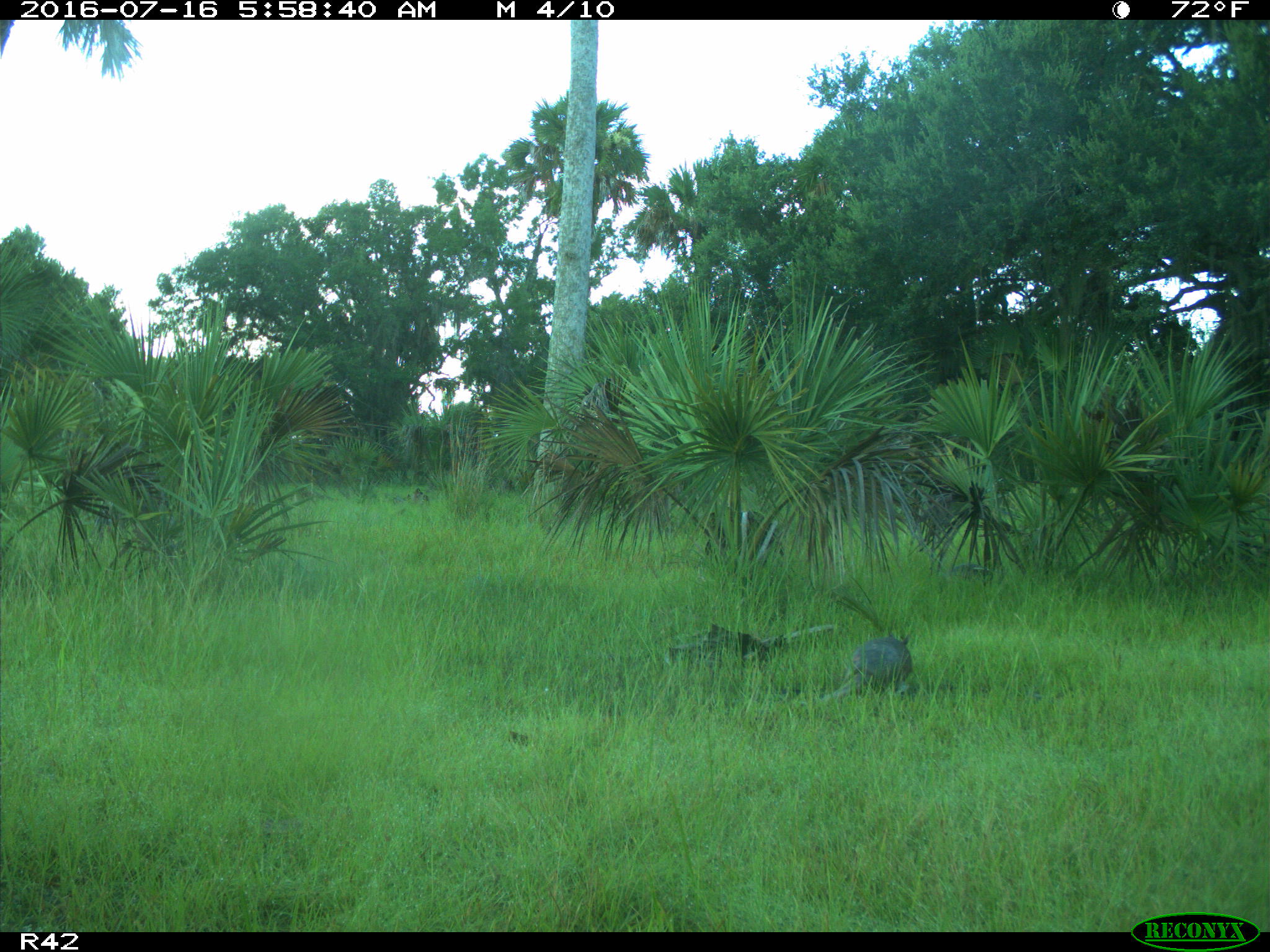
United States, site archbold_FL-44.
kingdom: Animalia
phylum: Chordata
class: Mammalia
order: Cingulata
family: Dasypodidae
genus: Dasypus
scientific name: Dasypus novemcinctus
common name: nine-banded armadillo